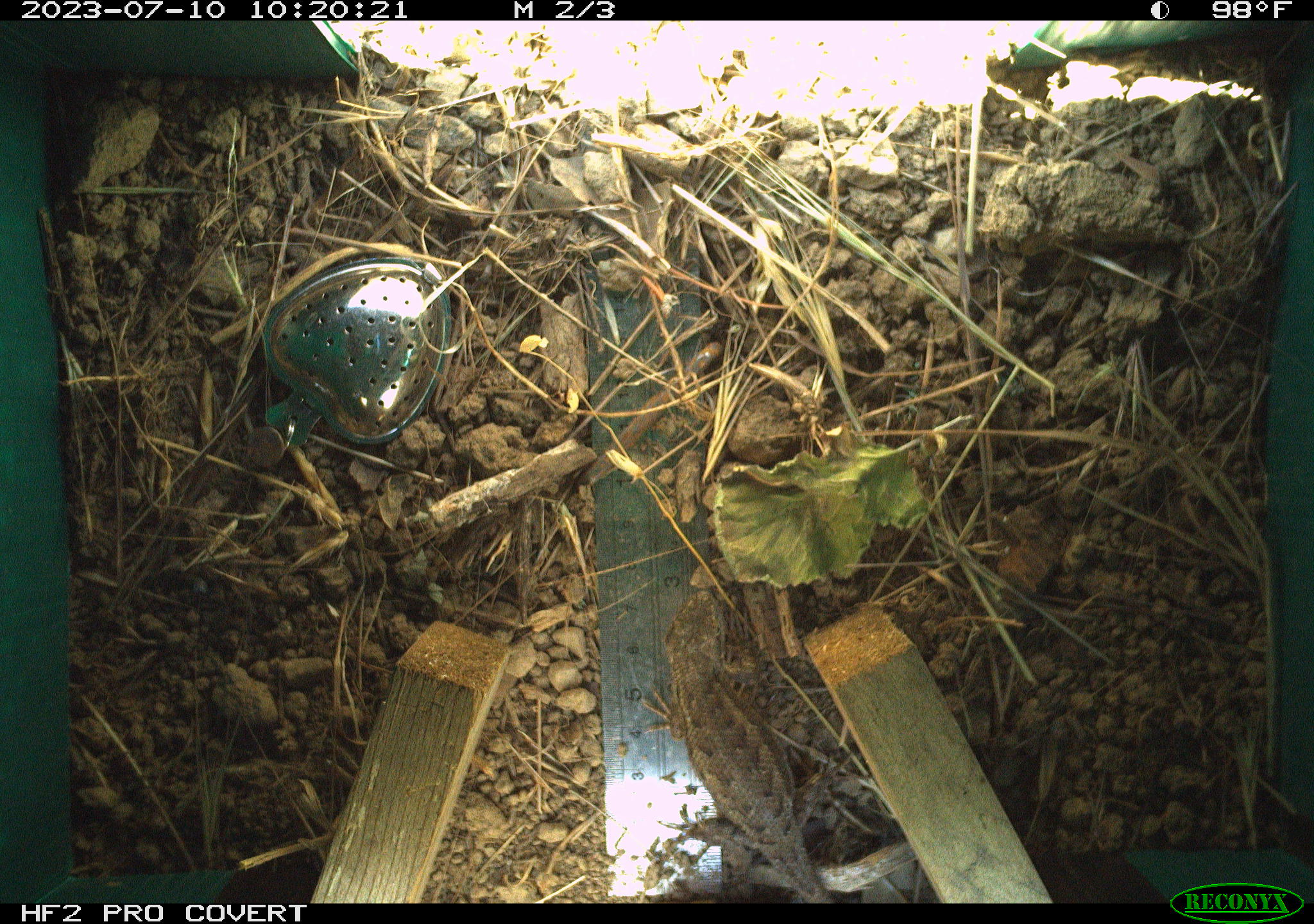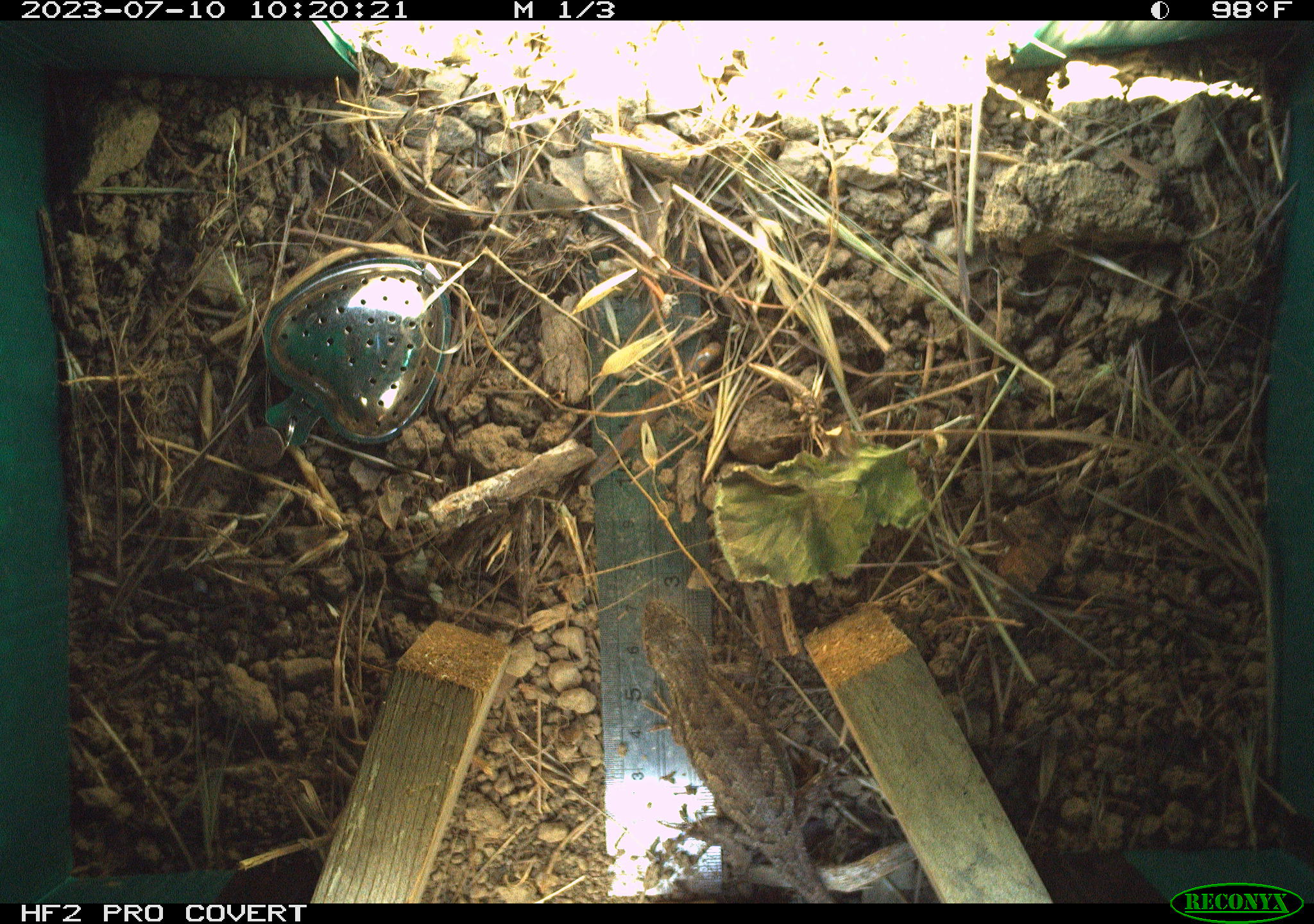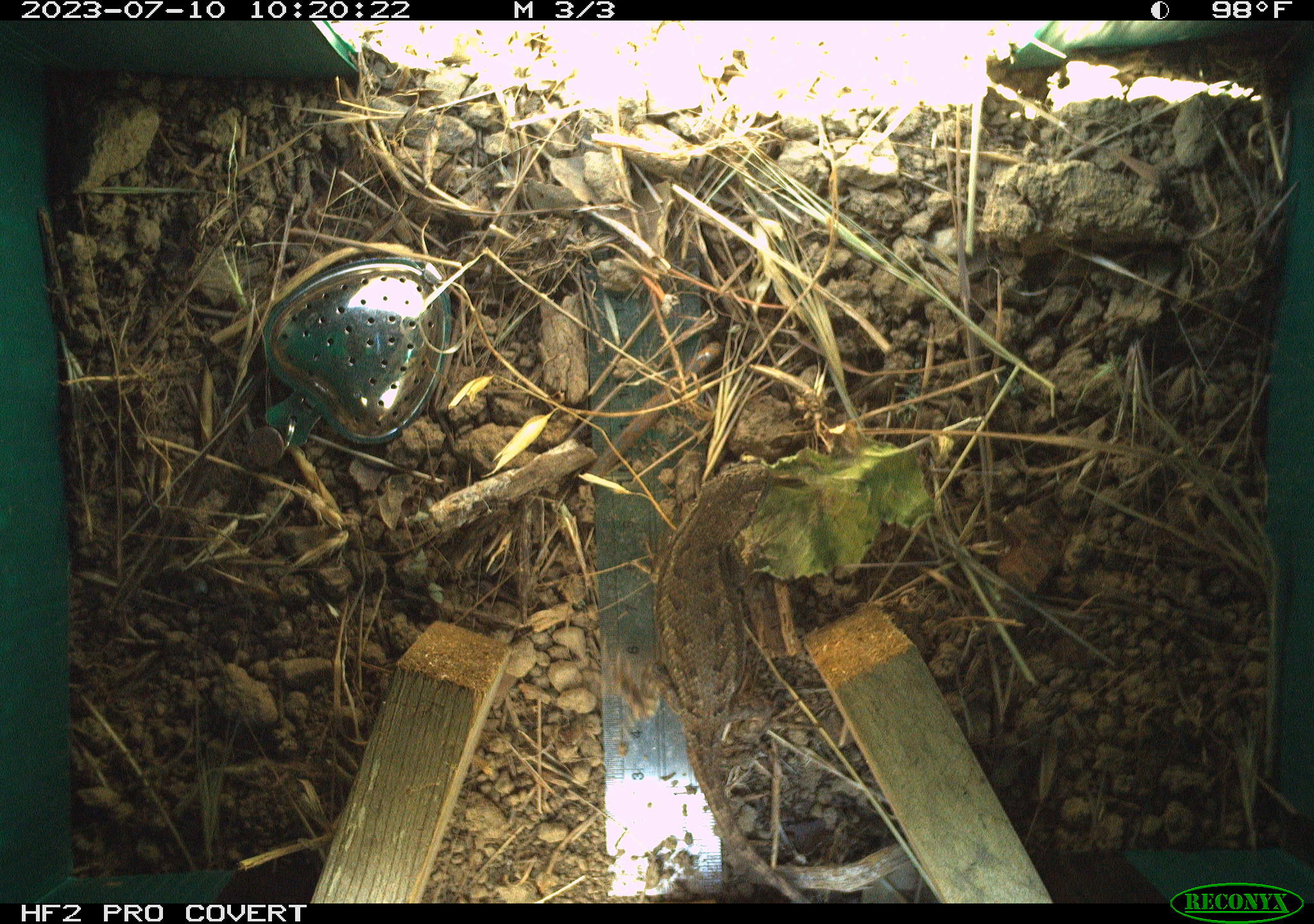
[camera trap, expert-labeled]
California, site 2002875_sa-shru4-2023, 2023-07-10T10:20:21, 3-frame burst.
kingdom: Animalia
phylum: Chordata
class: Reptilia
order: Squamata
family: Phrynosomatidae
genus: Sceloporus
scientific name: Sceloporus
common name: spiny lizards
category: sceloporus species